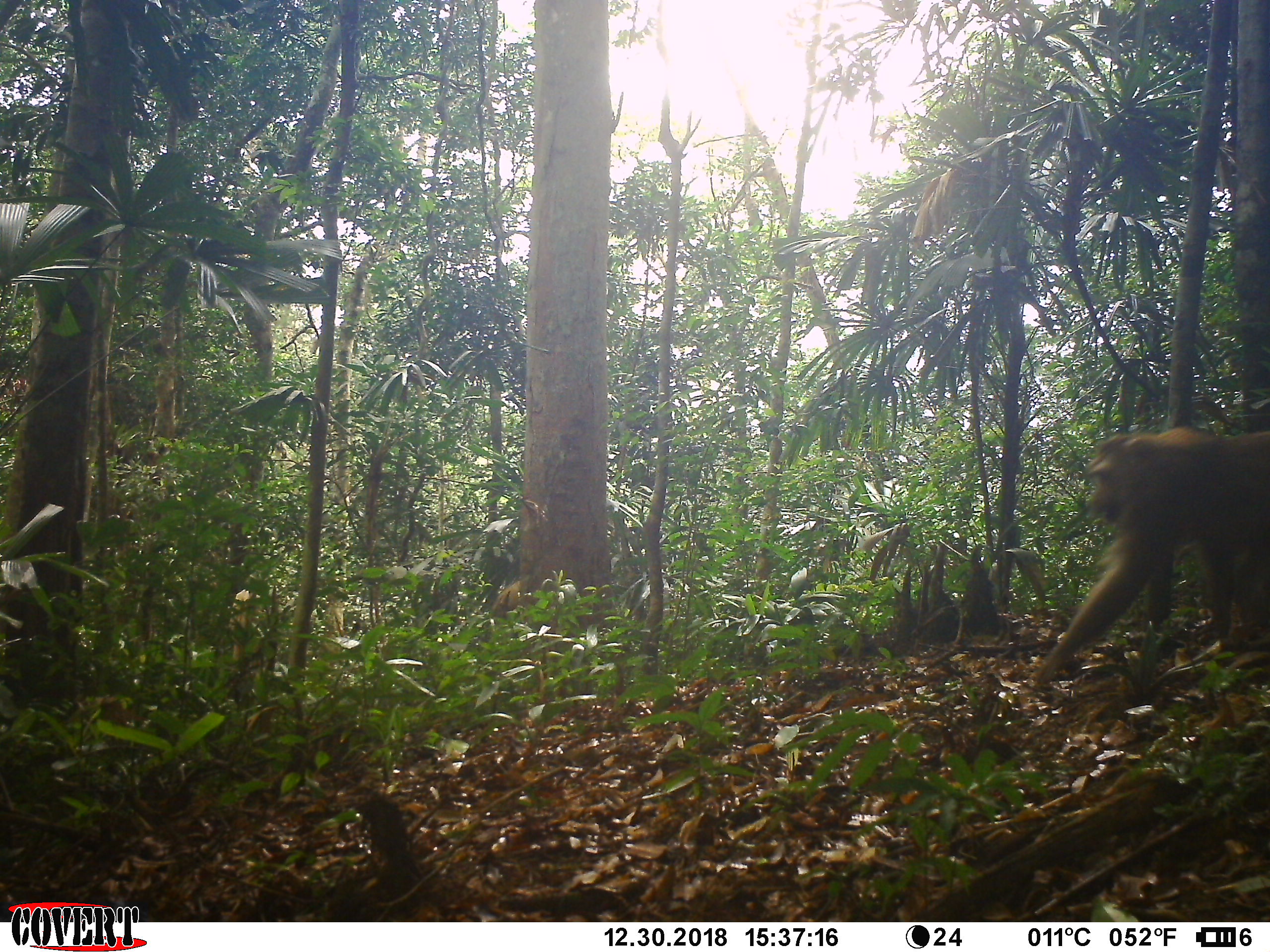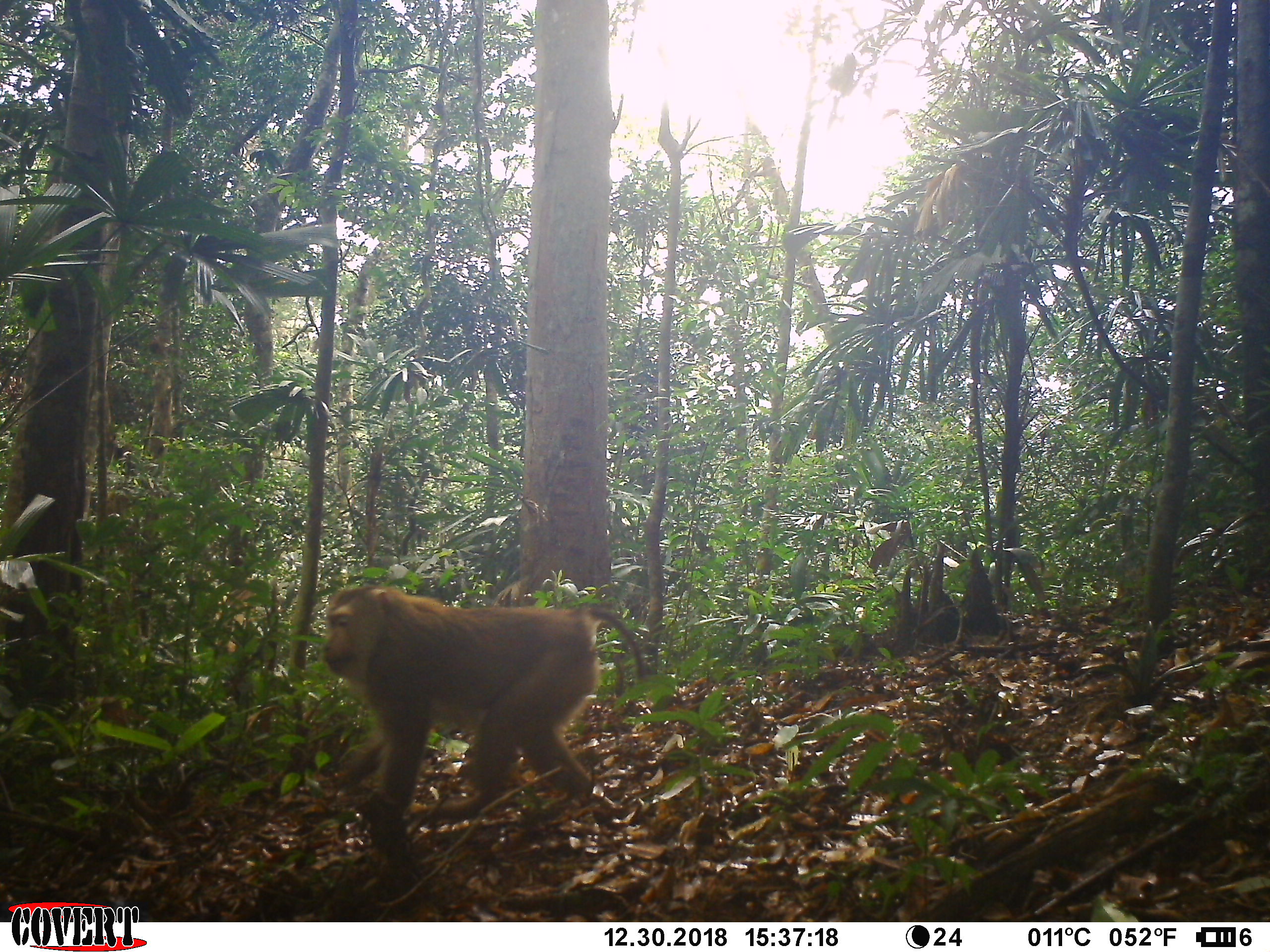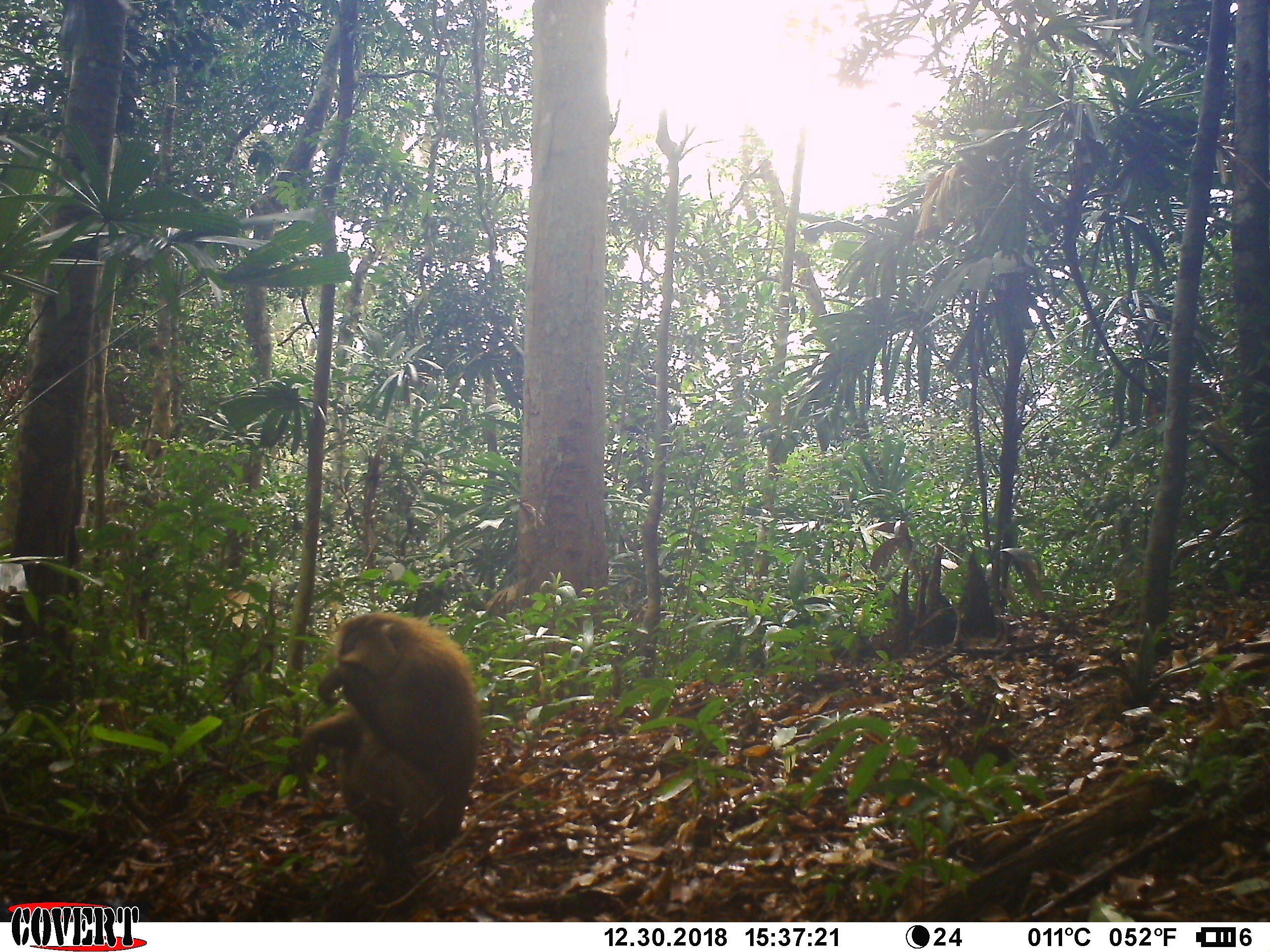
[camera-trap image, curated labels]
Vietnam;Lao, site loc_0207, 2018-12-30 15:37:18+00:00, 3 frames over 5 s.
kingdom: Animalia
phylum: Chordata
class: Mammalia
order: Primates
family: Cercopithecidae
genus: Macaca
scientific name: Macaca nemestrina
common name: pig-tailed macaque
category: pig tailed macaque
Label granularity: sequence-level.